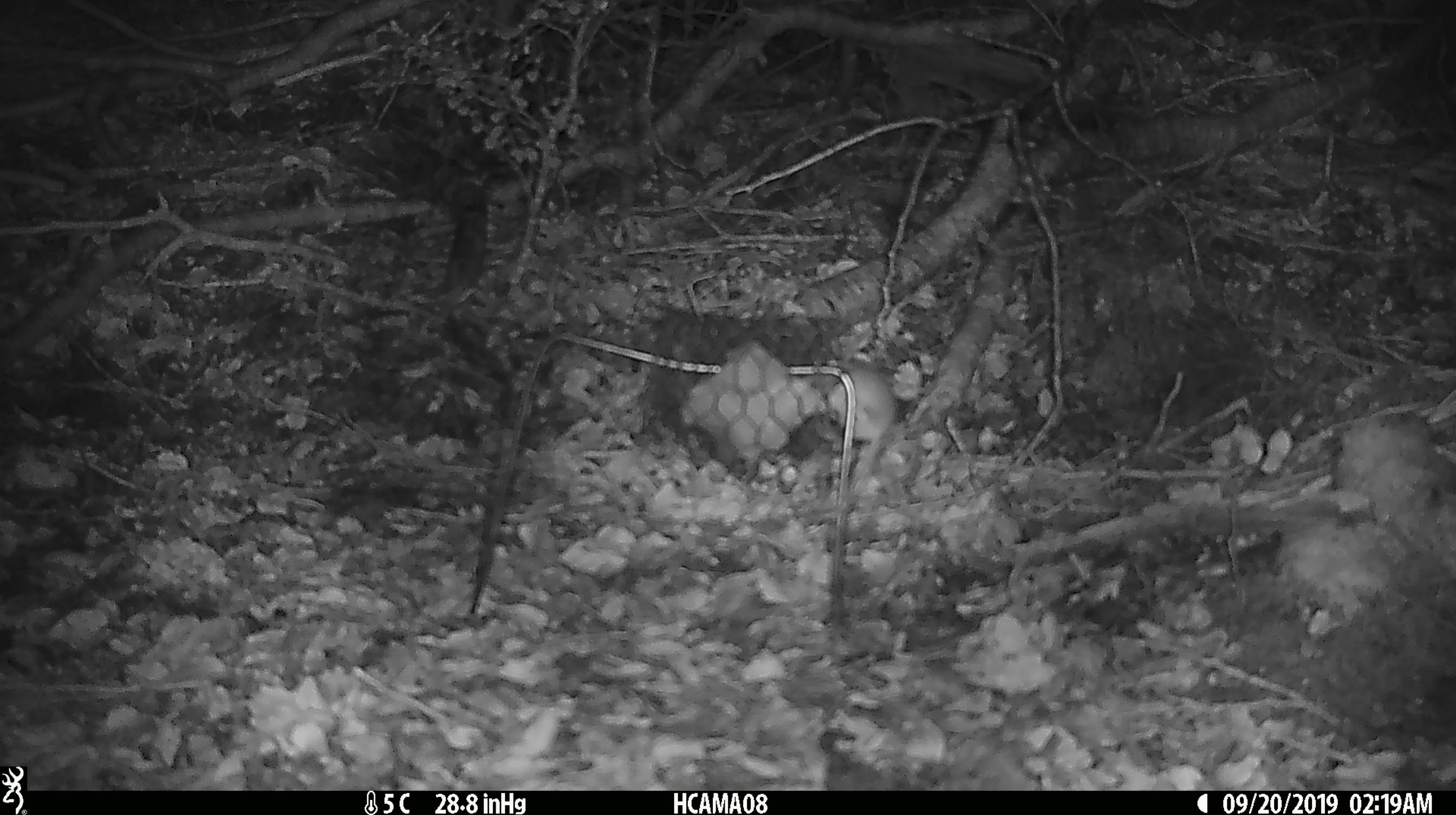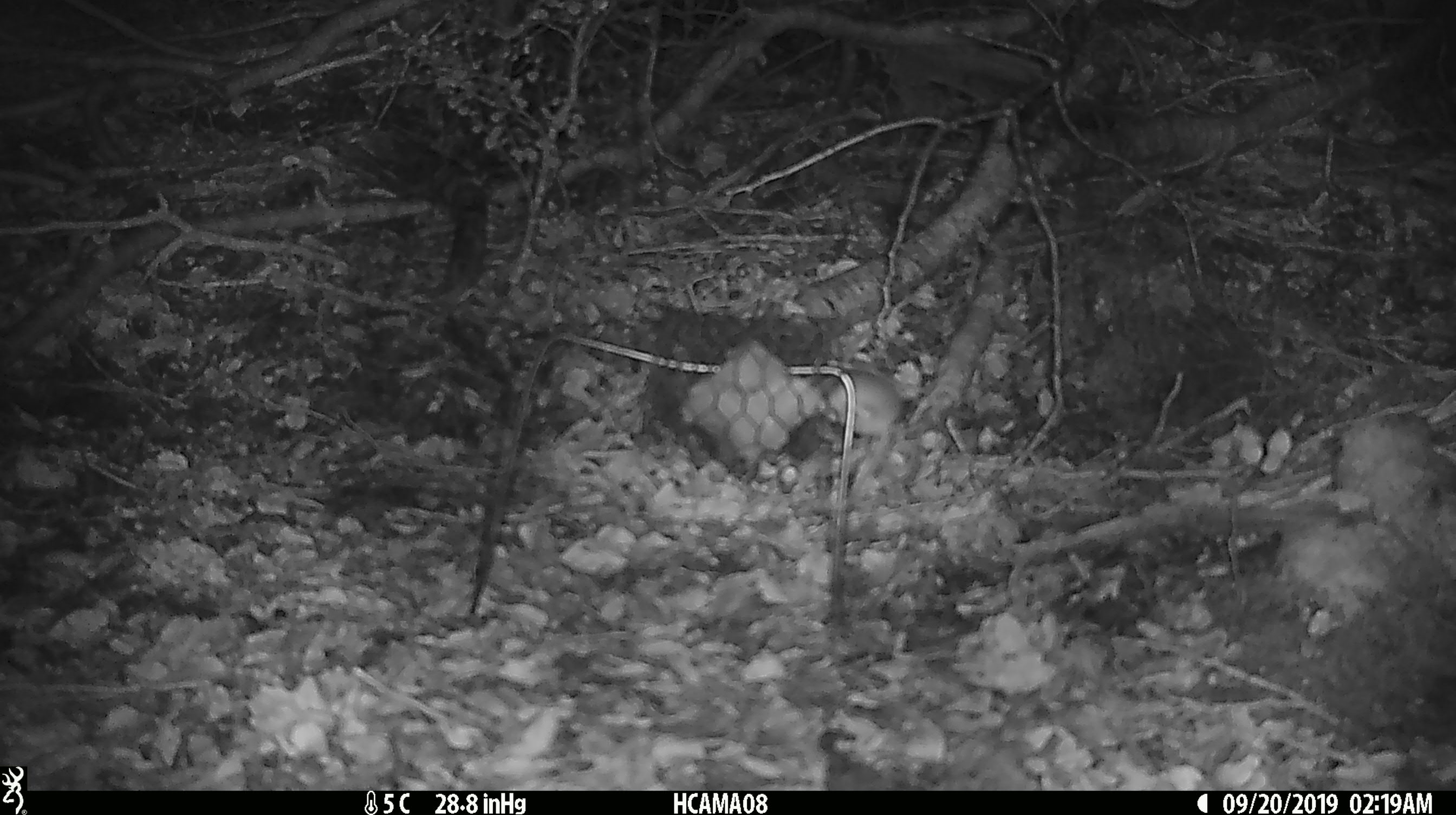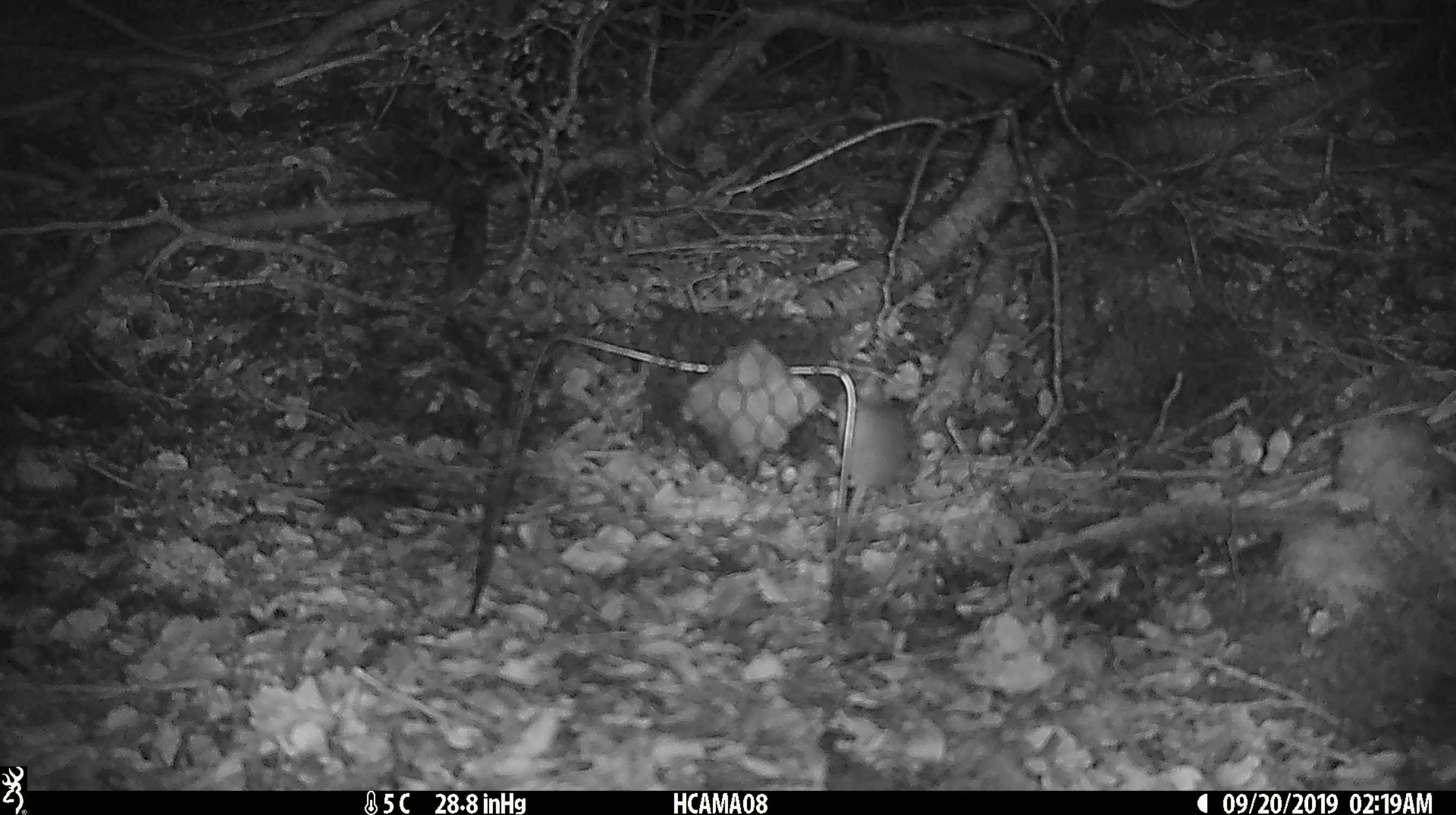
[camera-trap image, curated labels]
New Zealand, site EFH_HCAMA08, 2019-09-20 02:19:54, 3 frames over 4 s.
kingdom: Animalia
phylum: Chordata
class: Mammalia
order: Rodentia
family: Muridae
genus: Mus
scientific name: Mus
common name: mouse